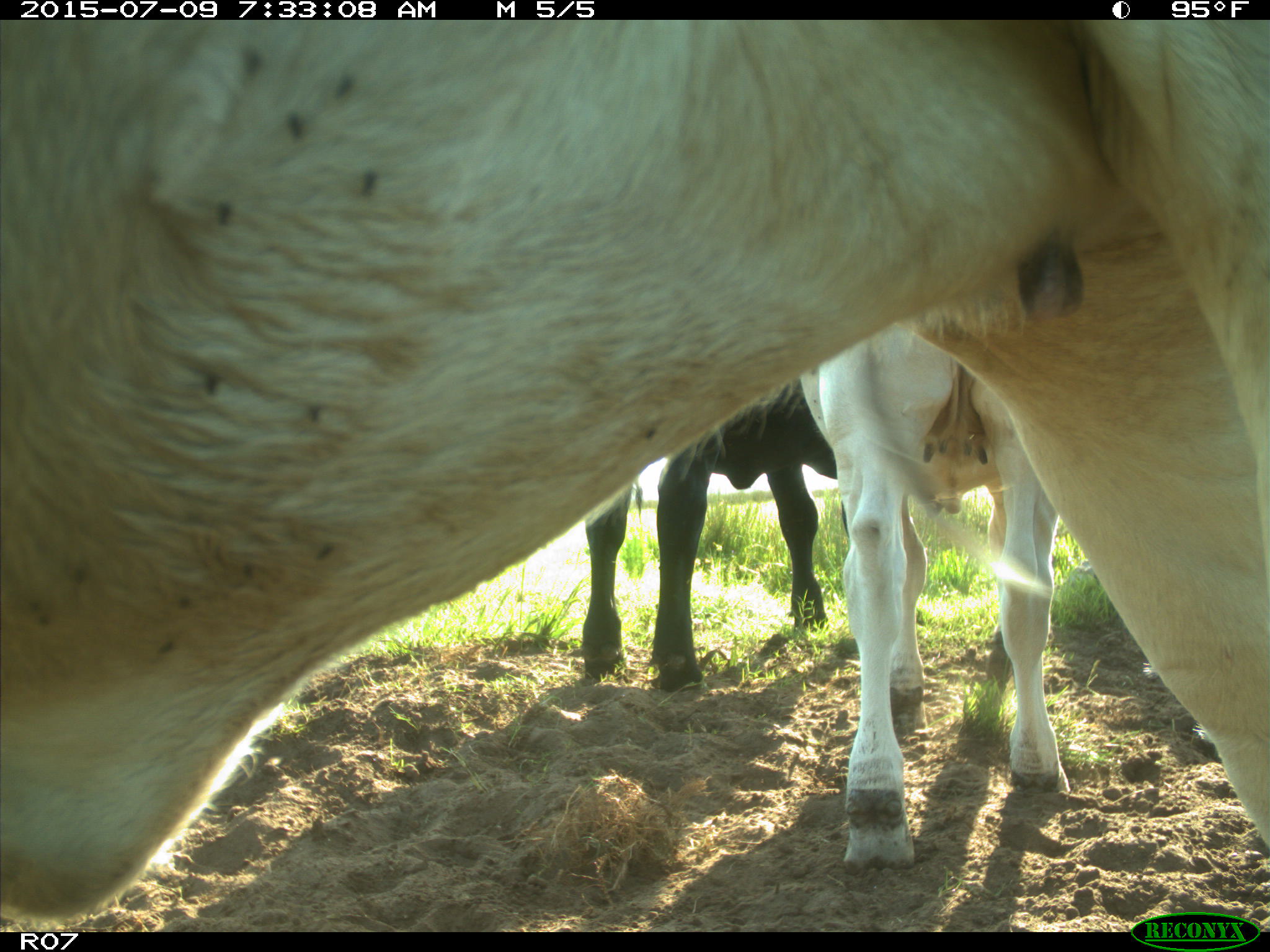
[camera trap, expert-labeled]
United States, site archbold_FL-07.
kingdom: Animalia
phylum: Chordata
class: Mammalia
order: Artiodactyla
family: Bovidae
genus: Bos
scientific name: Bos taurus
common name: domestic cow